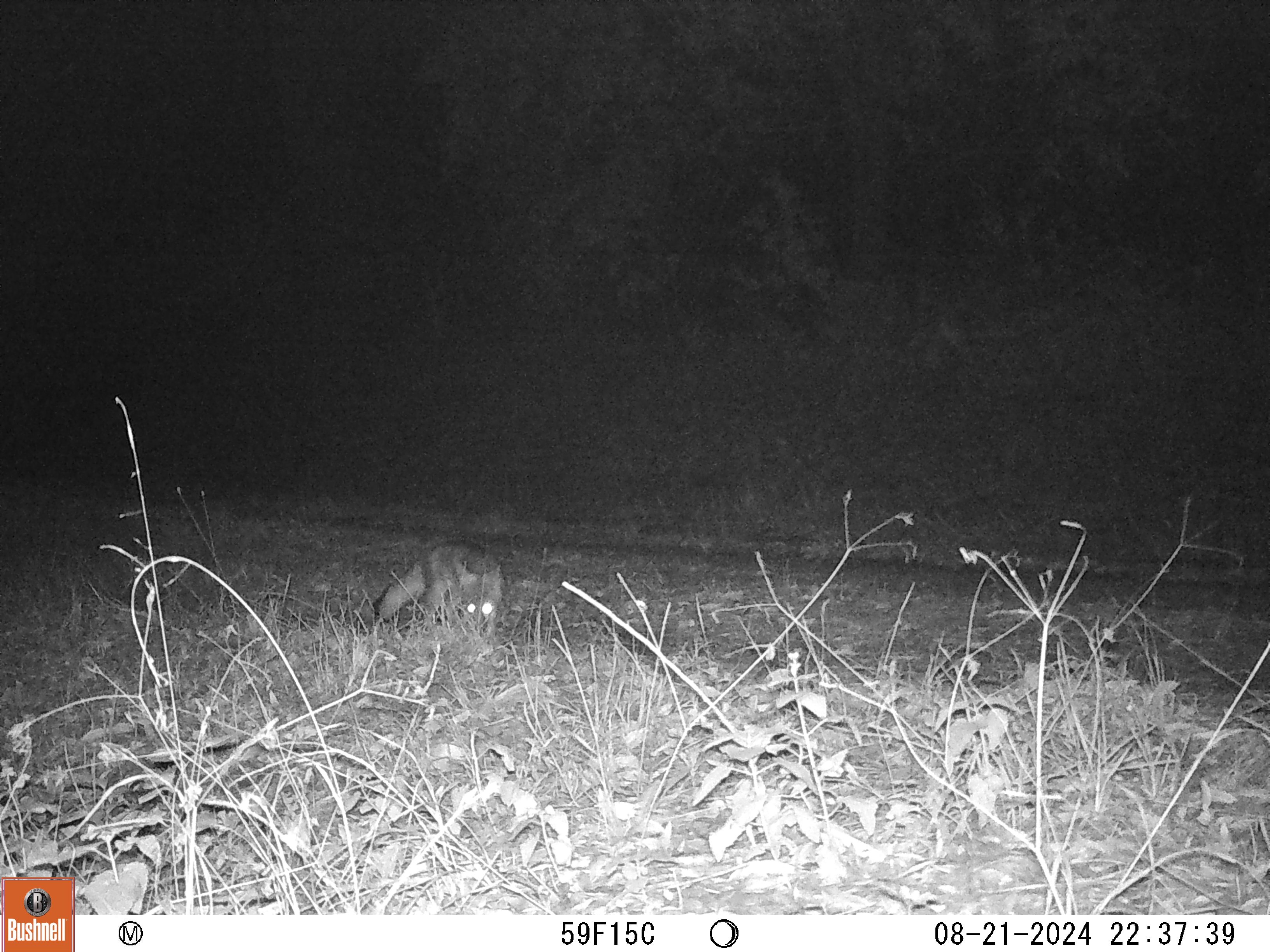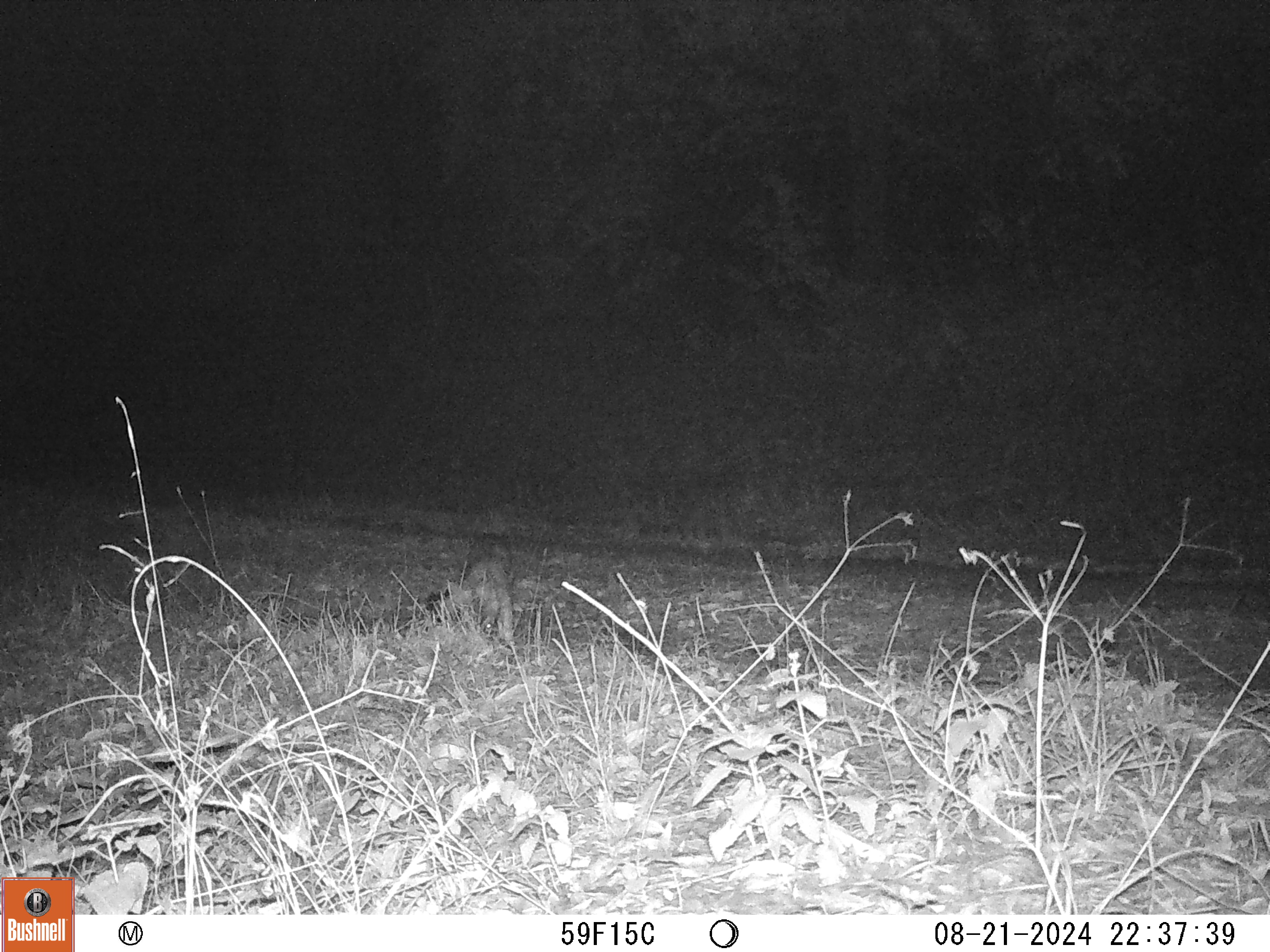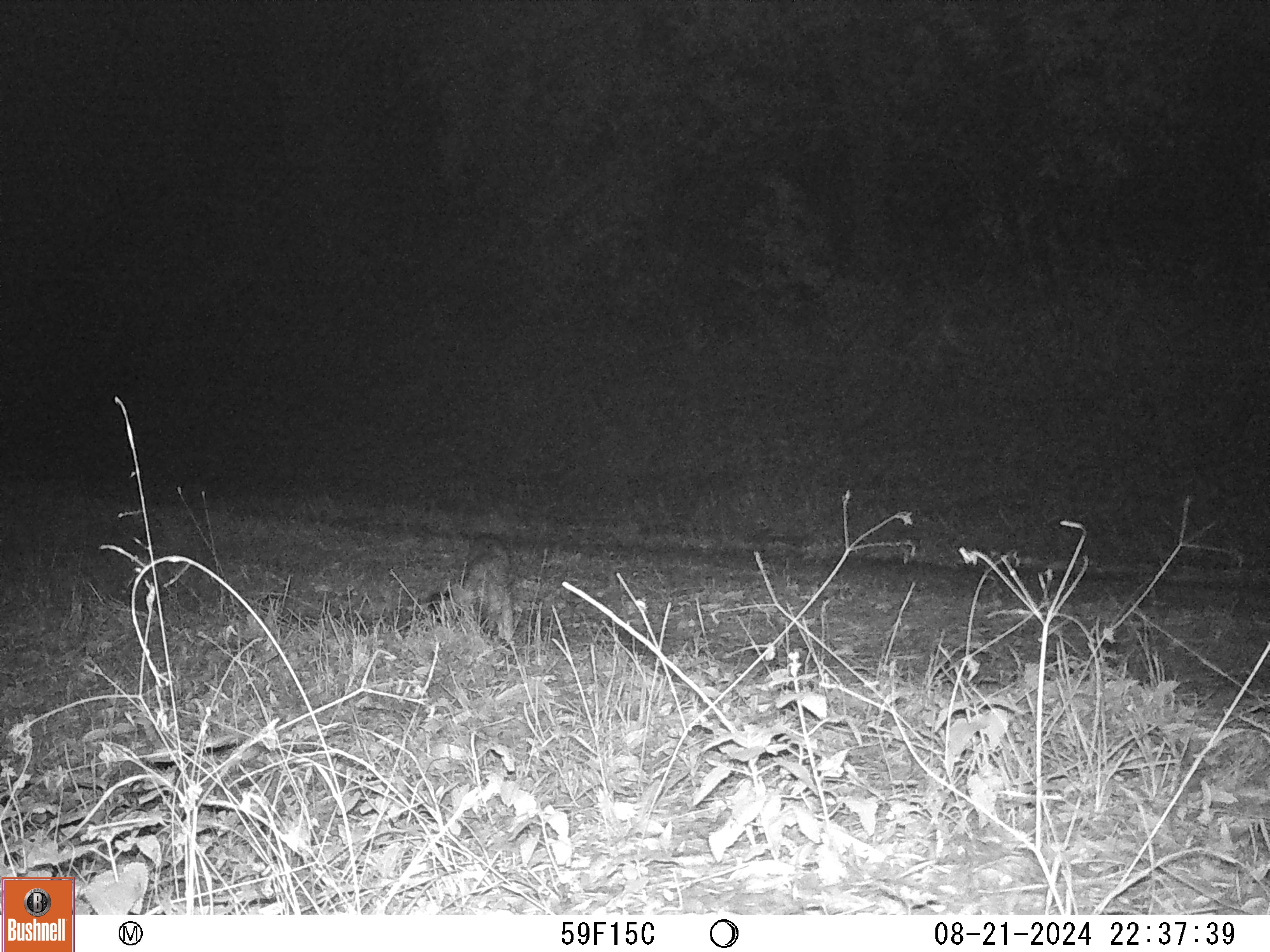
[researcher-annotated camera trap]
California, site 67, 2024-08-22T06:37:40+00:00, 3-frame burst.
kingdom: Animalia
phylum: Chordata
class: Mammalia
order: Carnivora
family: Canidae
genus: Urocyon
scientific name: Urocyon cinereoargenteus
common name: gray fox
Gray fox (Urocyon cinereoargenteus).